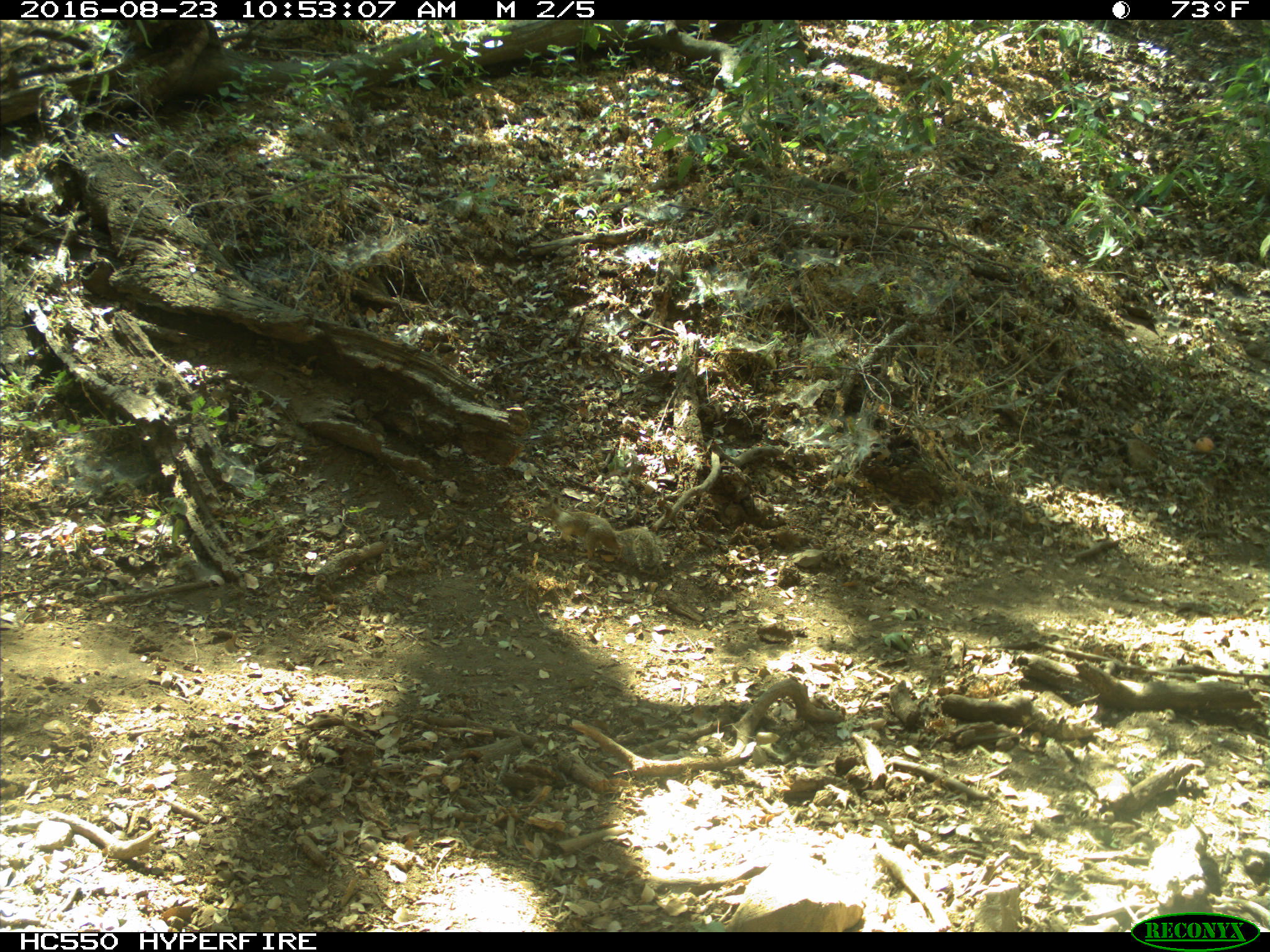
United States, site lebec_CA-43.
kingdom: Animalia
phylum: Chordata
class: Mammalia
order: Rodentia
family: Sciuridae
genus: Otospermophilus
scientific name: Otospermophilus beecheyi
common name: california ground squirrel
Otospermophilus beecheyi (california ground squirrel).